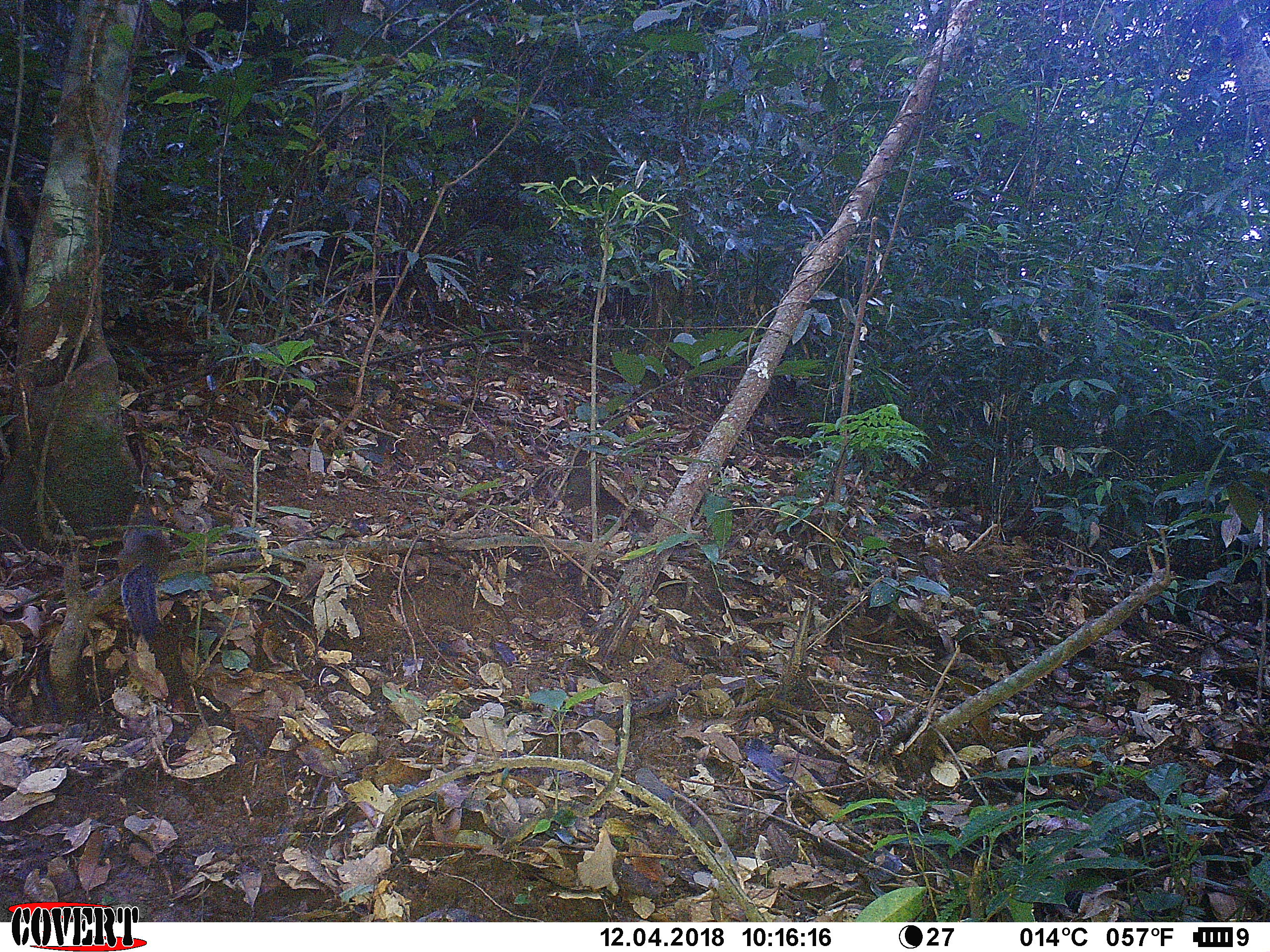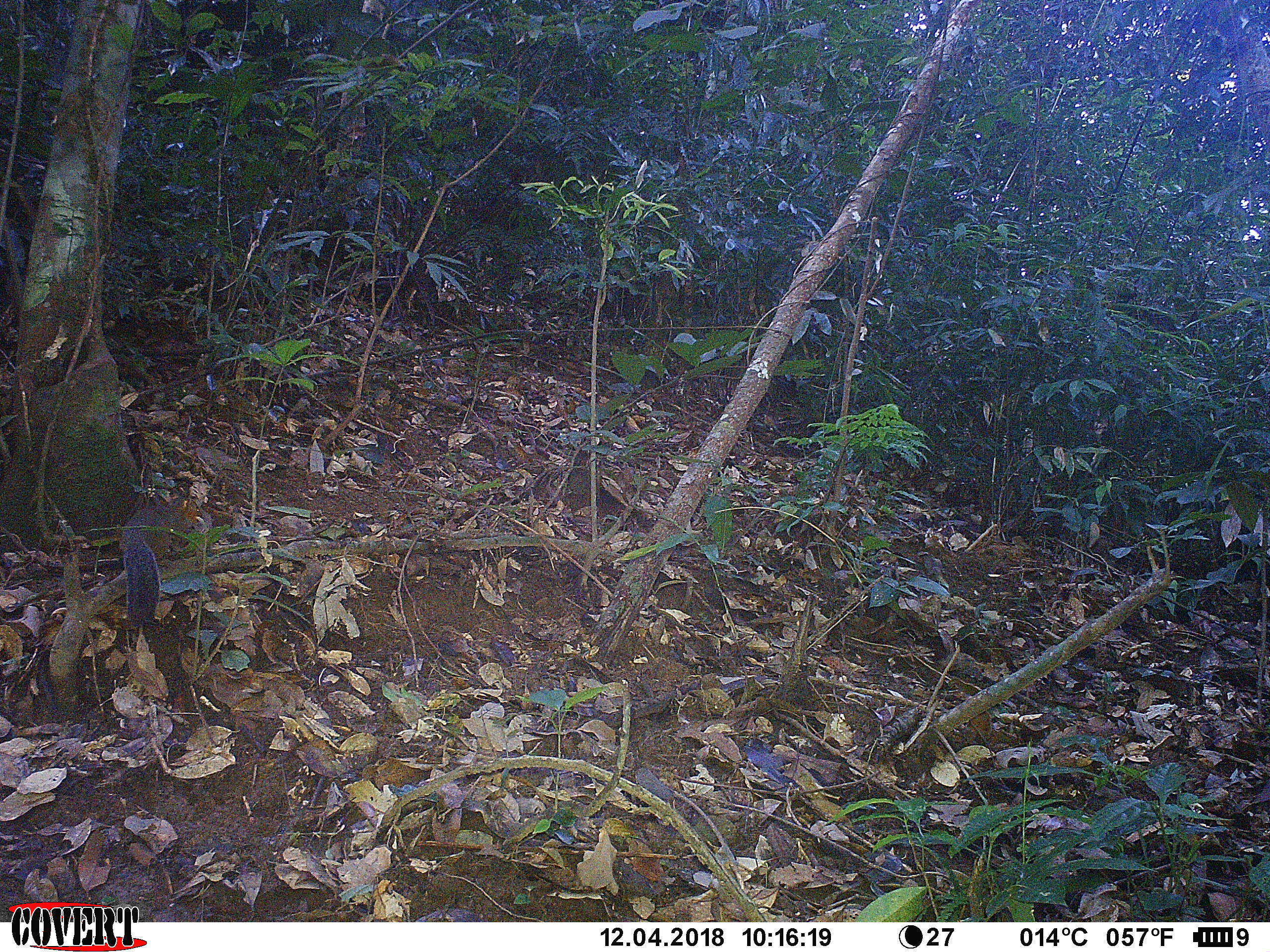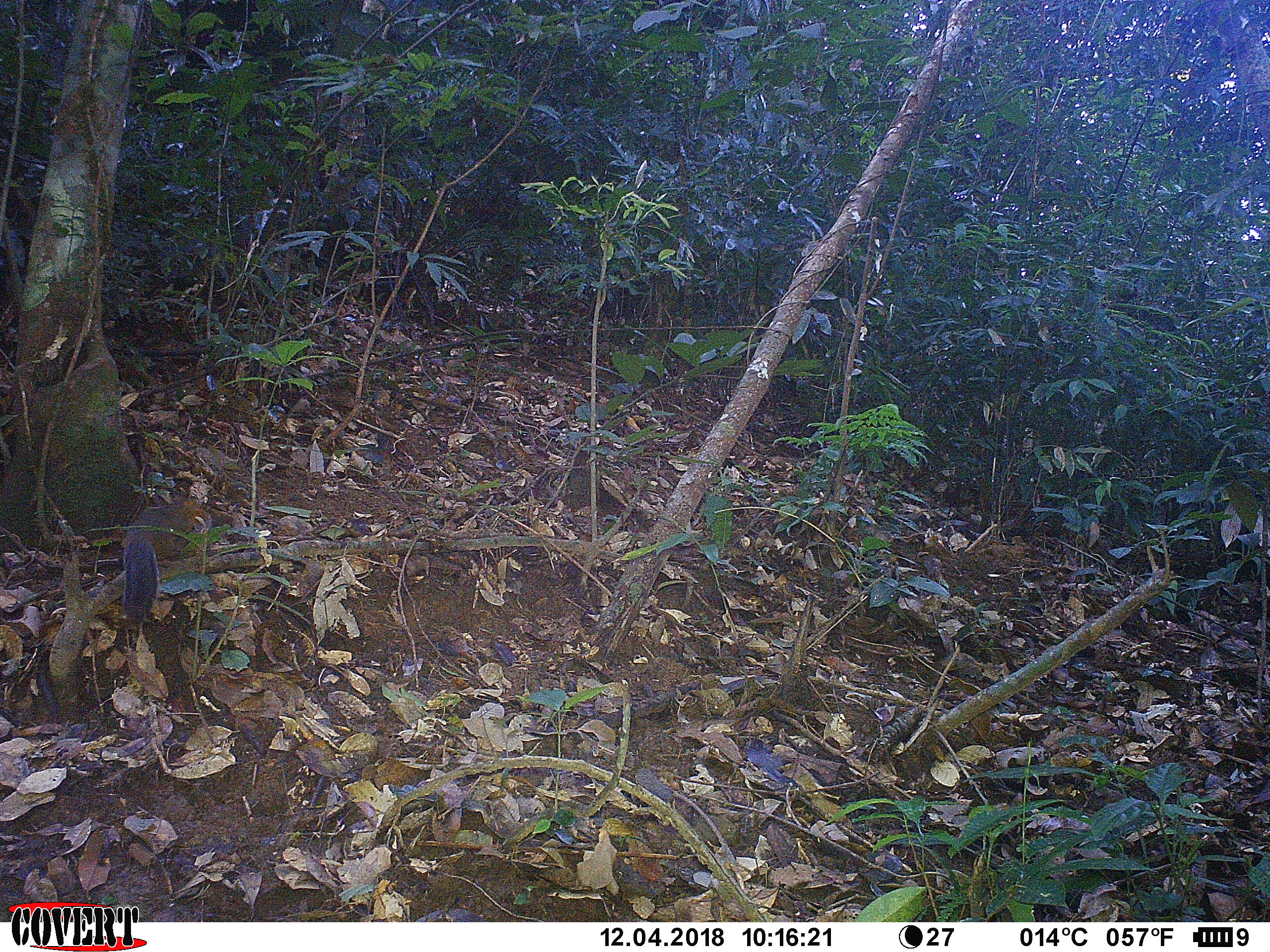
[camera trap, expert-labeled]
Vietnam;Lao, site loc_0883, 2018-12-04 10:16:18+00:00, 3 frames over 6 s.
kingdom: Animalia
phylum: Chordata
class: Mammalia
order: Rodentia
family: Sciuridae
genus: Dremomys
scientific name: Dremomys rufigenis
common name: red-cheeked squirrel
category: red cheeked squirrel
Red cheeked squirrel (red-cheeked squirrel) (Dremomys rufigenis). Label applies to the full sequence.